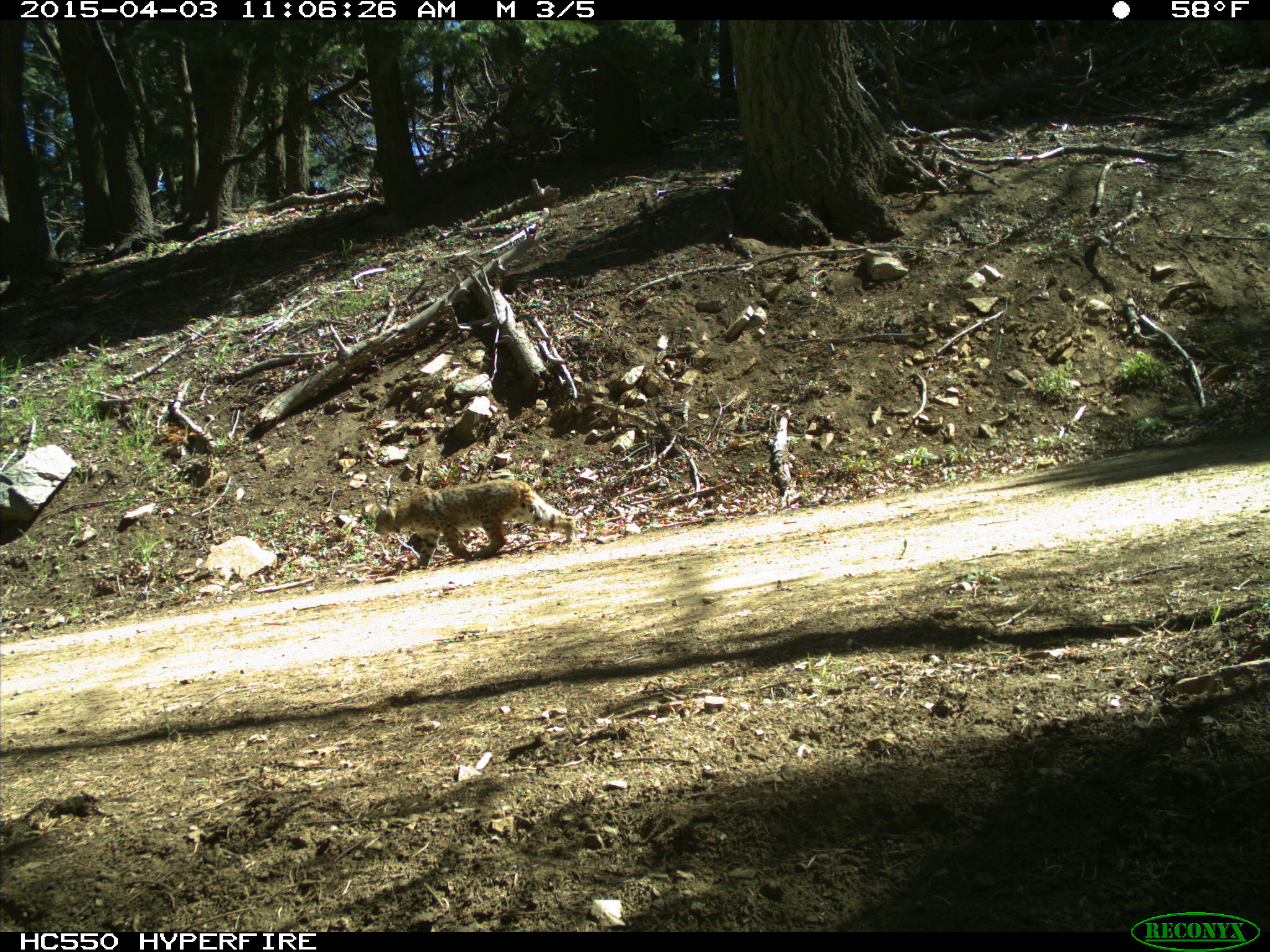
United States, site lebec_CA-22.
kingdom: Animalia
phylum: Chordata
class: Mammalia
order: Carnivora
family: Felidae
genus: Lynx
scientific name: Lynx rufus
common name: bobcat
Lynx rufus (bobcat).